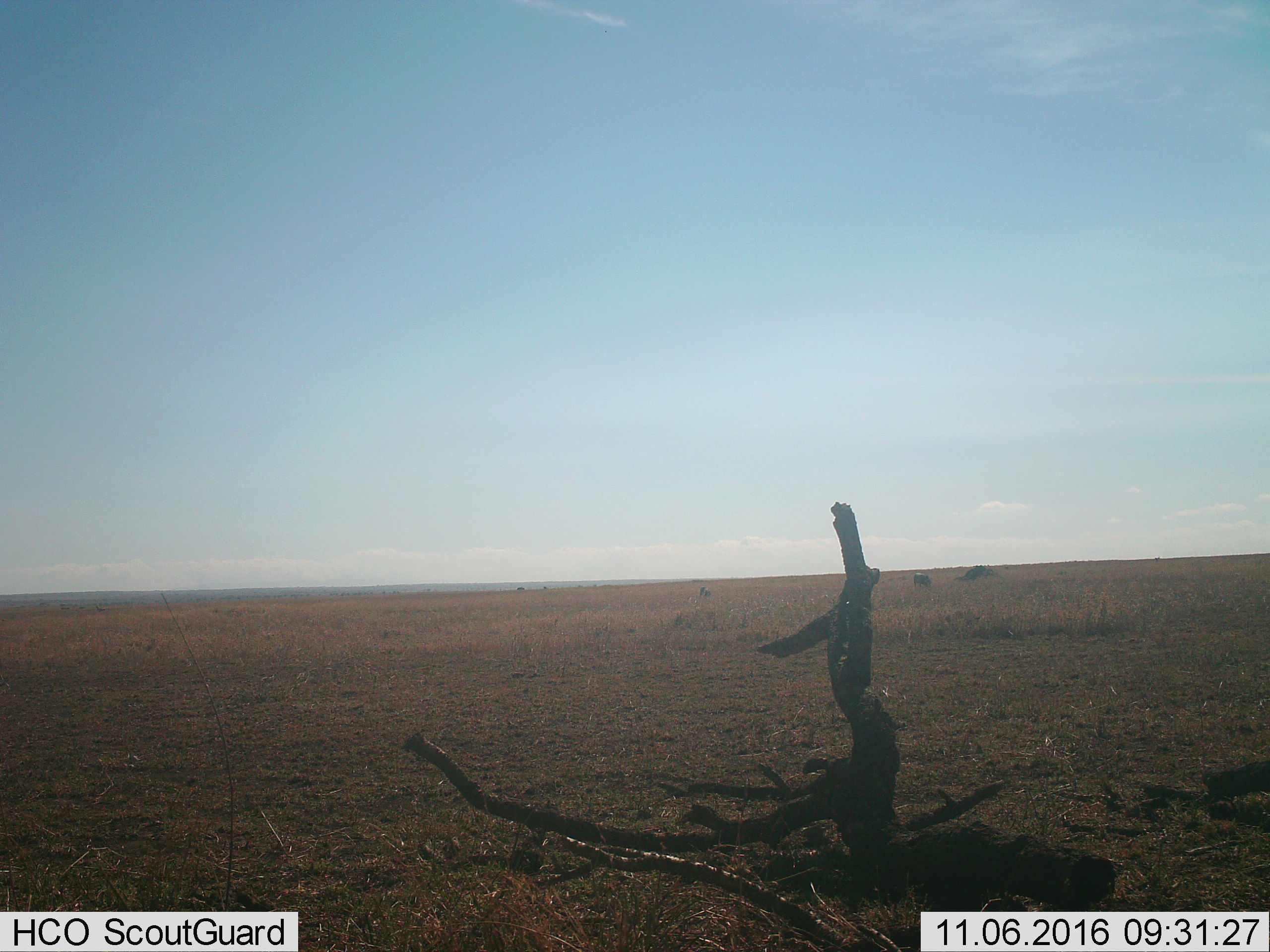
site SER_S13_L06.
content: unidentified animal